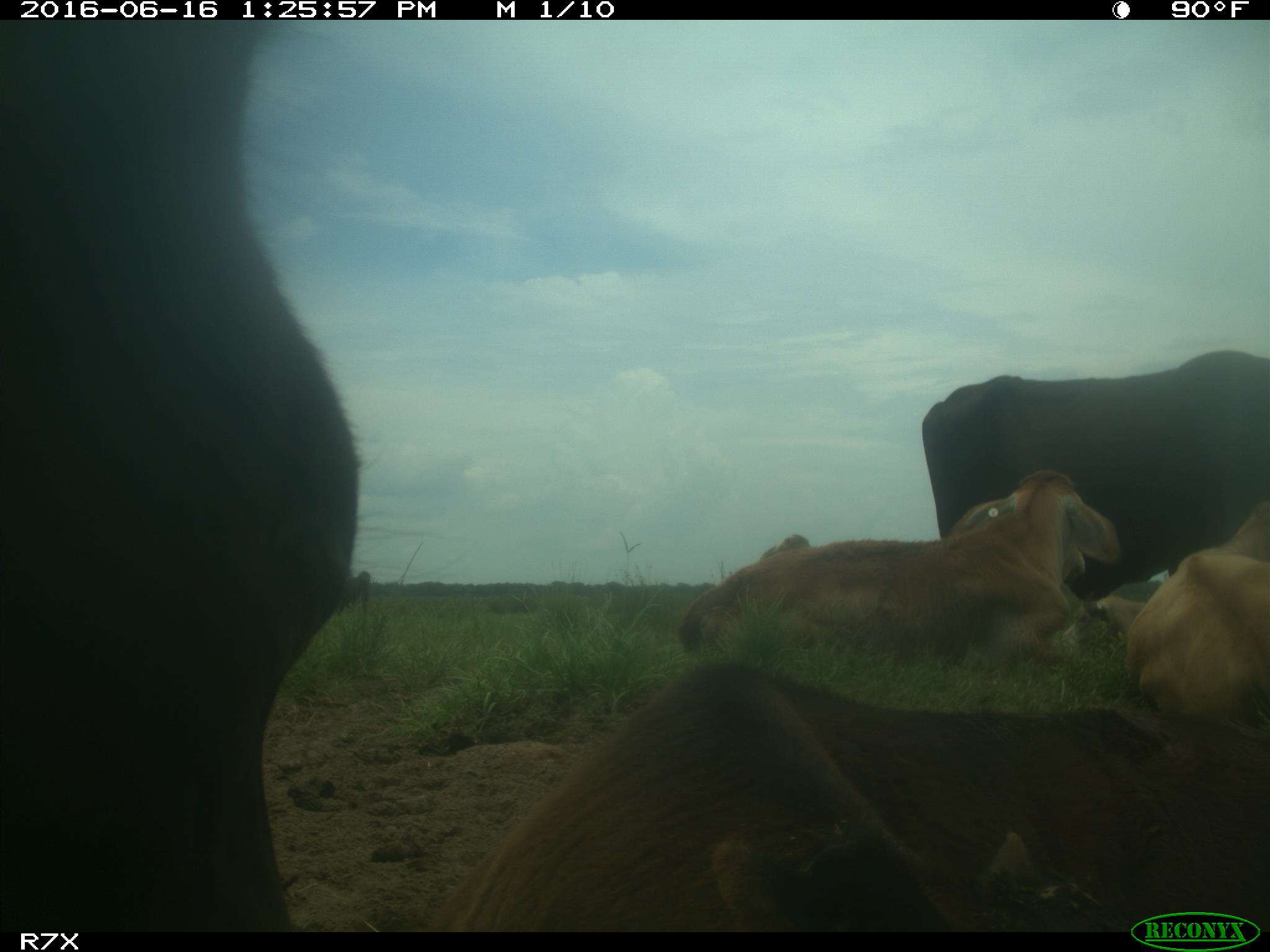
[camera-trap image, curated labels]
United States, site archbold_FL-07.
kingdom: Animalia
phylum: Chordata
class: Mammalia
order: Artiodactyla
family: Bovidae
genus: Bos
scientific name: Bos taurus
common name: domestic cow